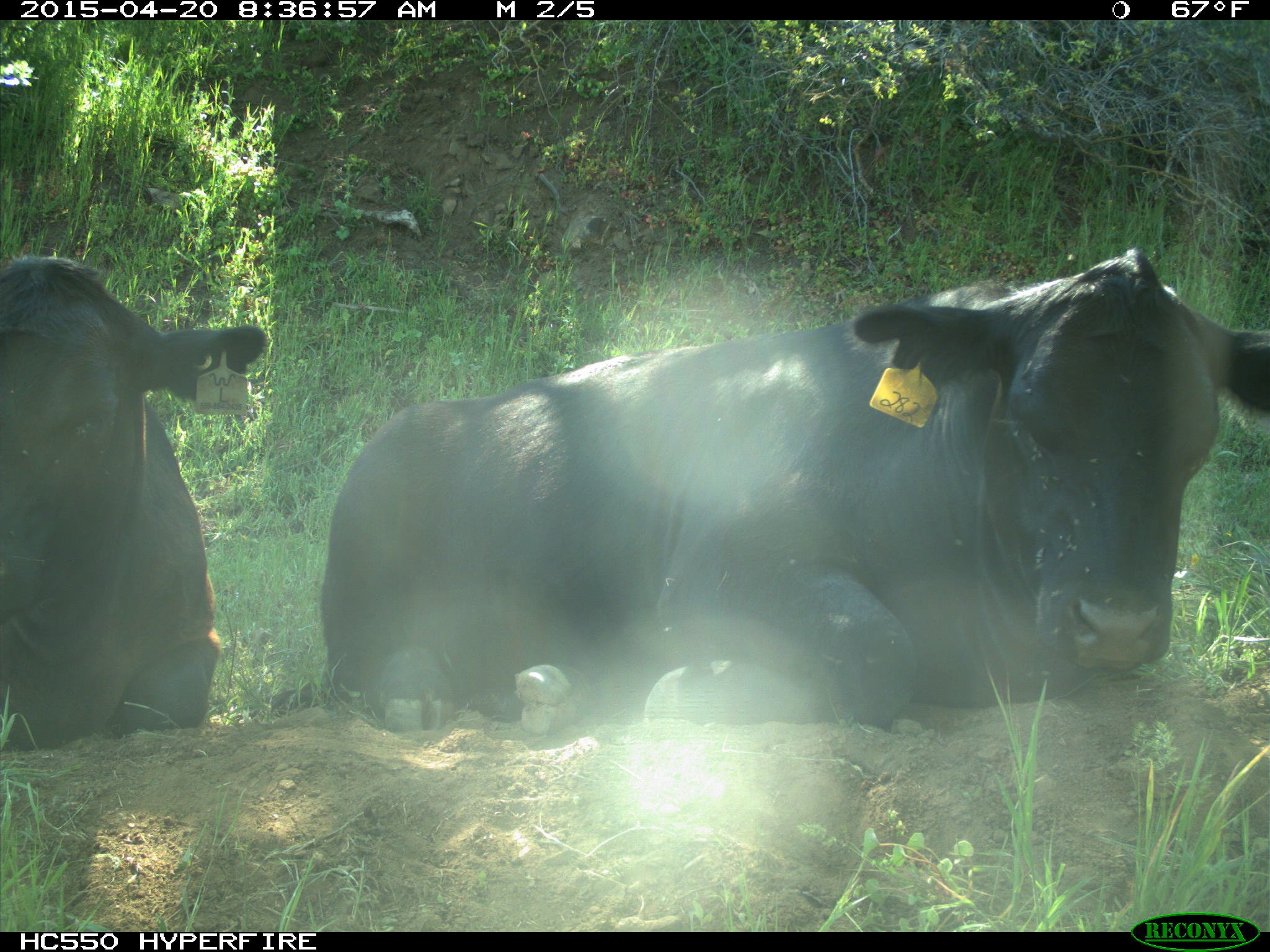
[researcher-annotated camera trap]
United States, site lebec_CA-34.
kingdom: Animalia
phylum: Chordata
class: Mammalia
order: Artiodactyla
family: Bovidae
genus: Bos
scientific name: Bos taurus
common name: domestic cow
Bos taurus (domestic cow).